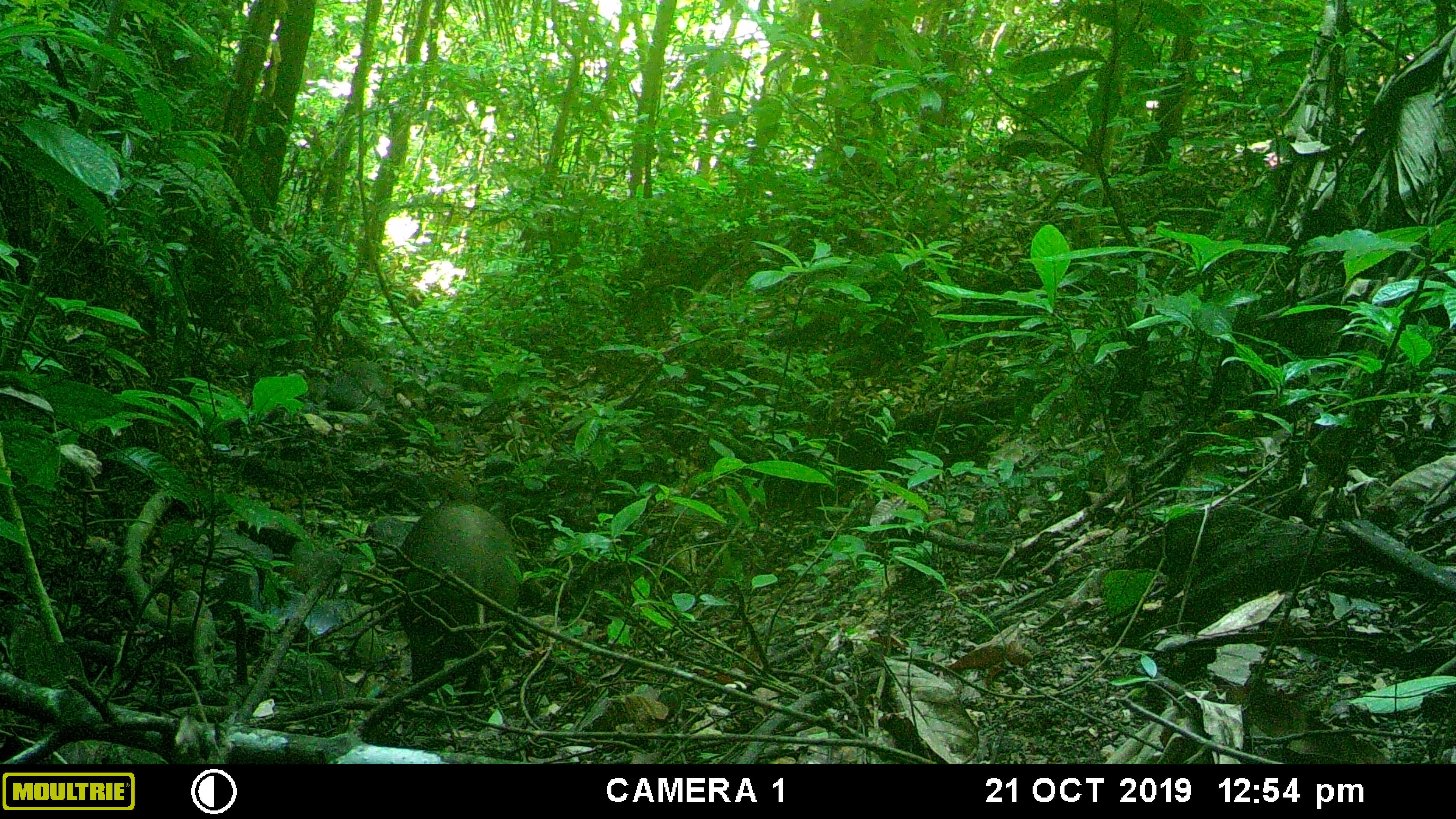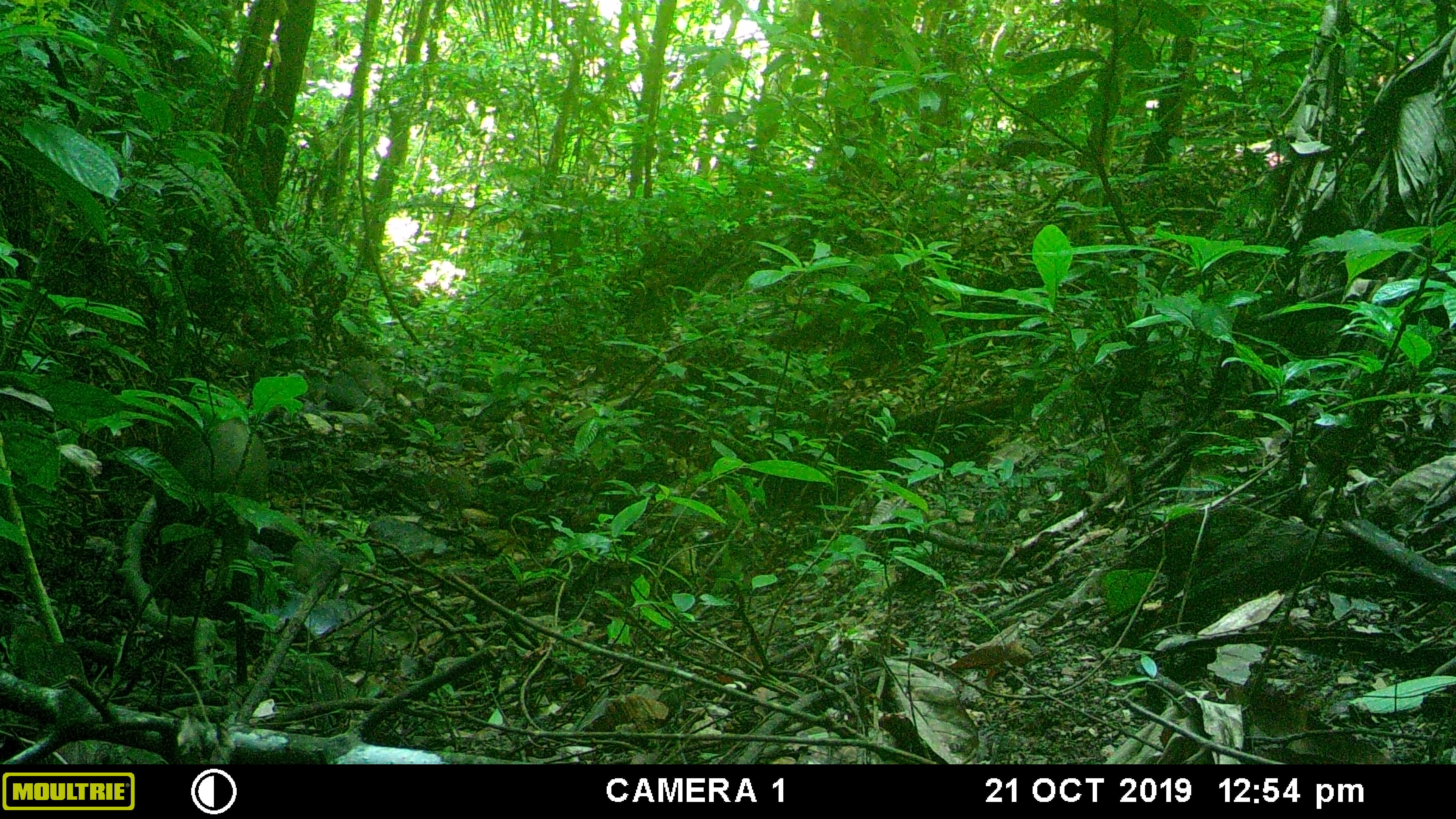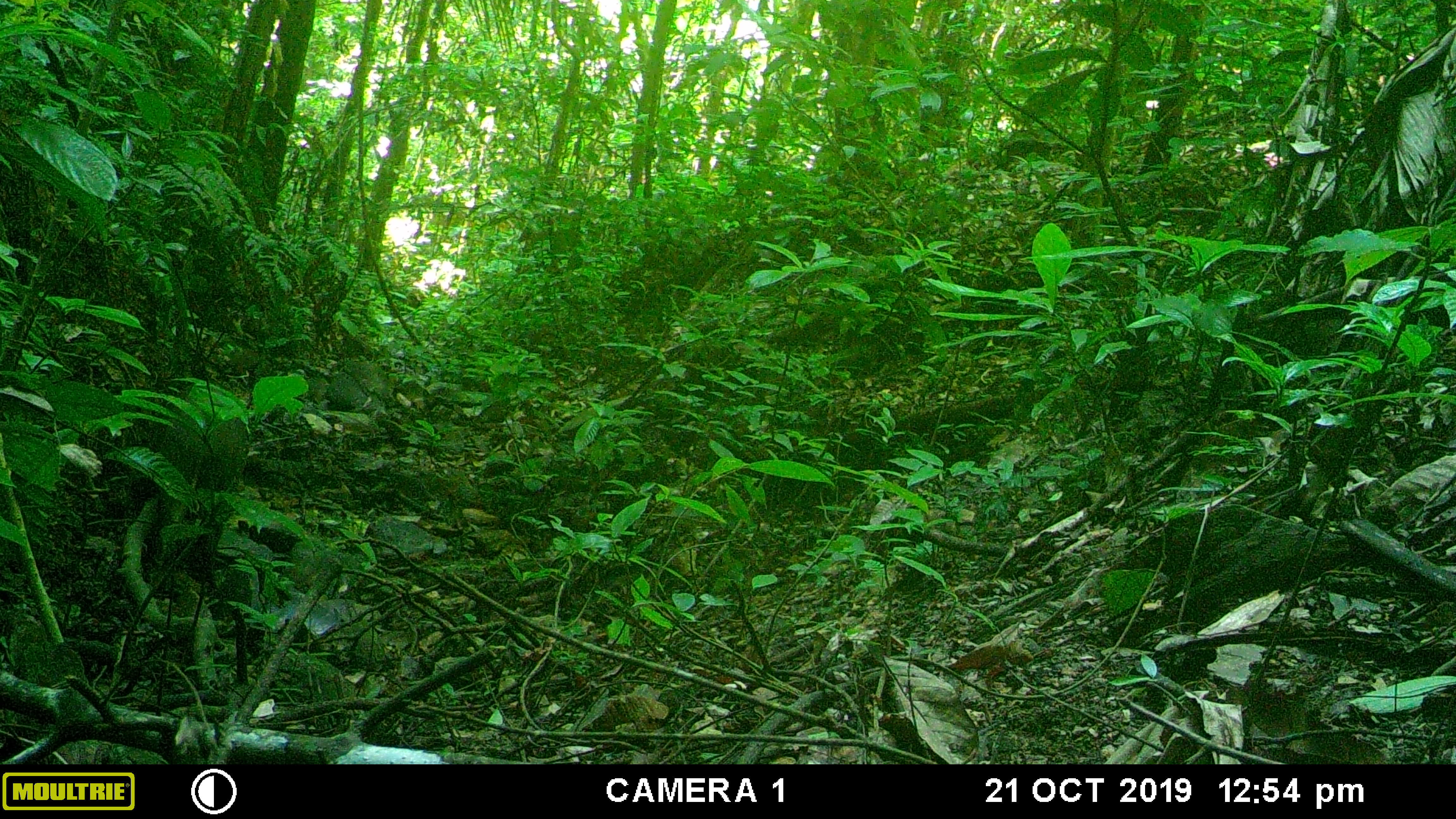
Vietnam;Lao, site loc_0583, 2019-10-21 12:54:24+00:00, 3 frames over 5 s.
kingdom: Animalia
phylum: Chordata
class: Mammalia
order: Artiodactyla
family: Suidae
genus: Sus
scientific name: Sus scrofa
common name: eurasian wild pig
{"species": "eurasian wild pig (Sus scrofa)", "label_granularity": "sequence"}